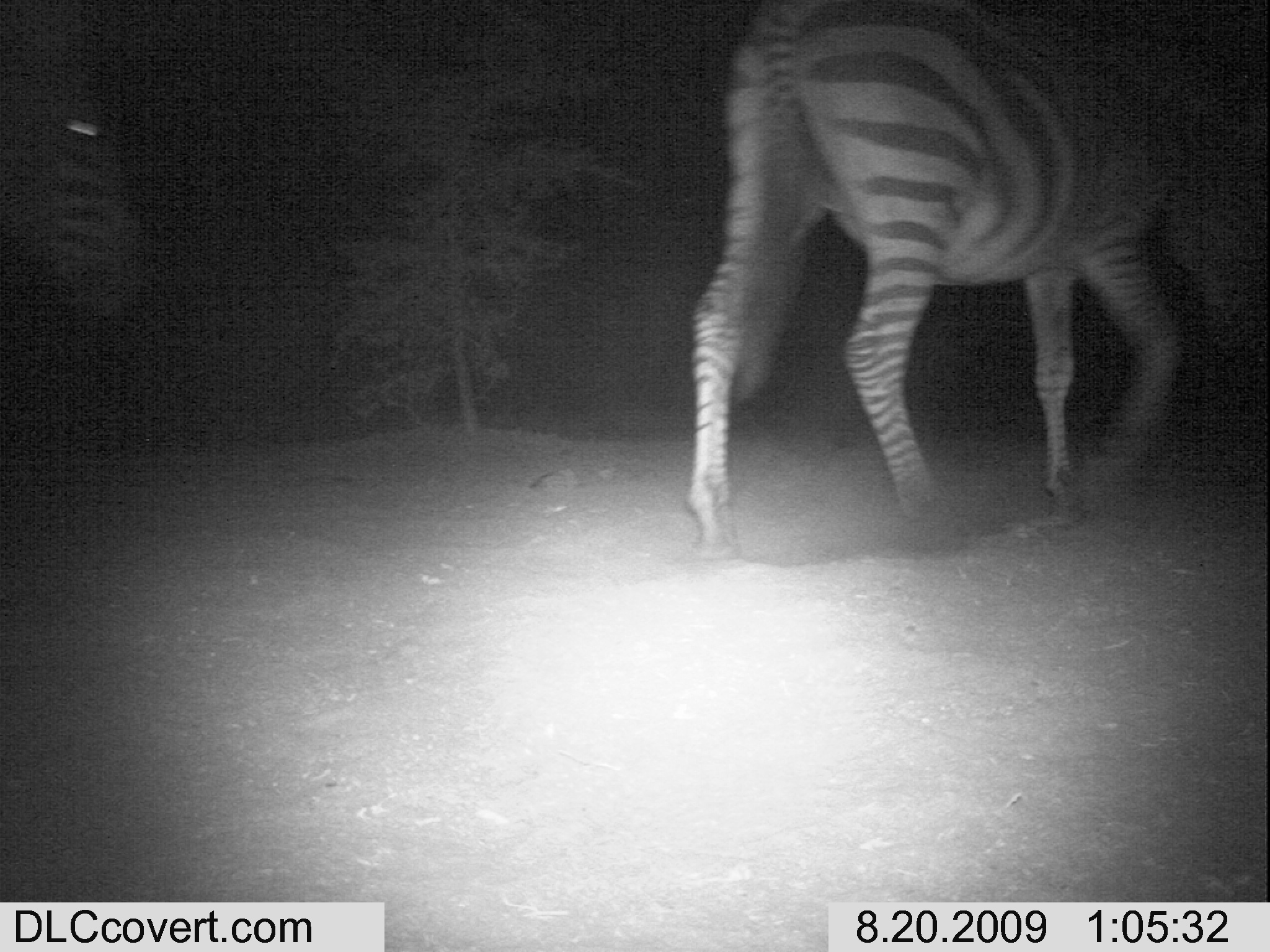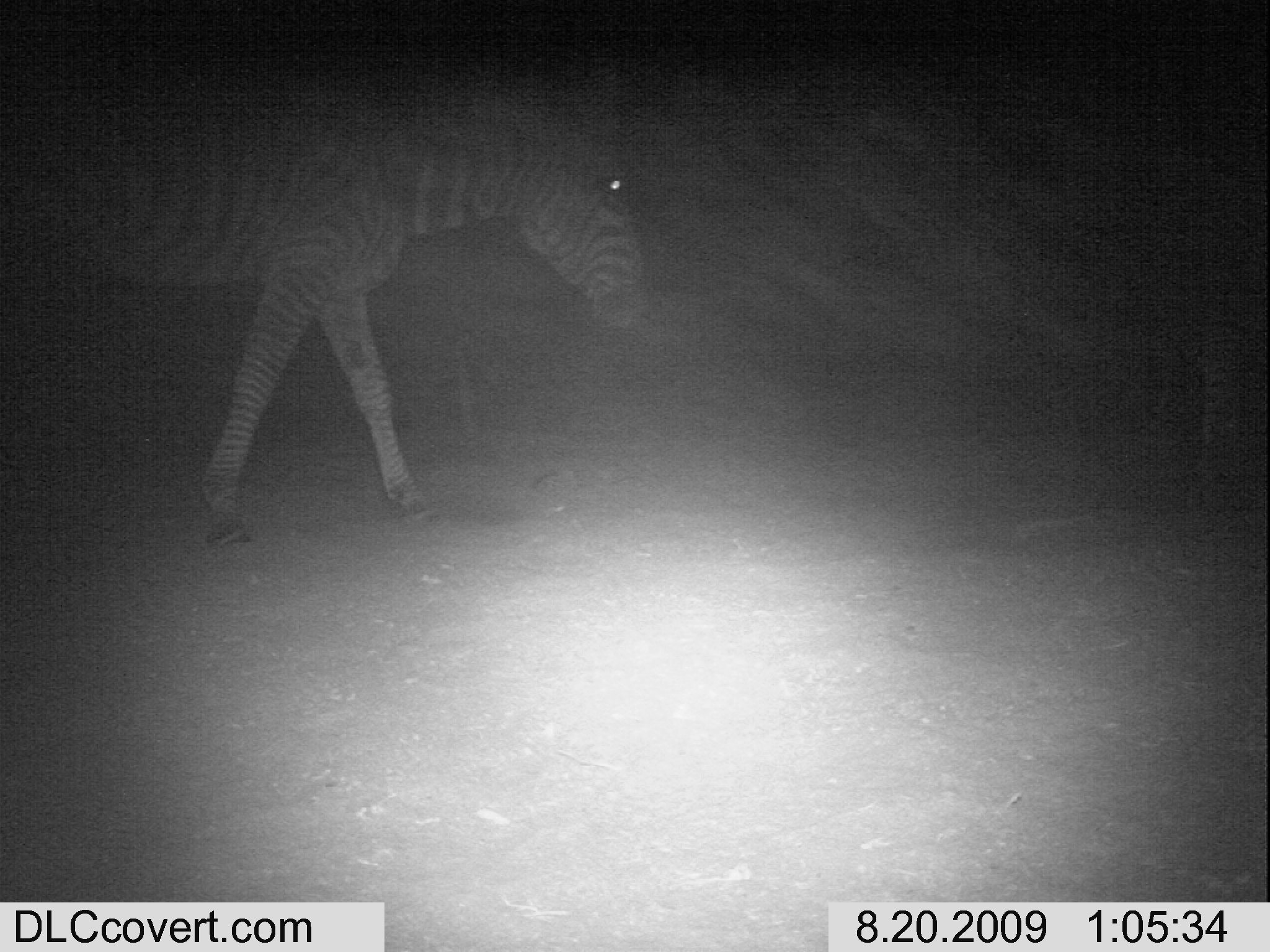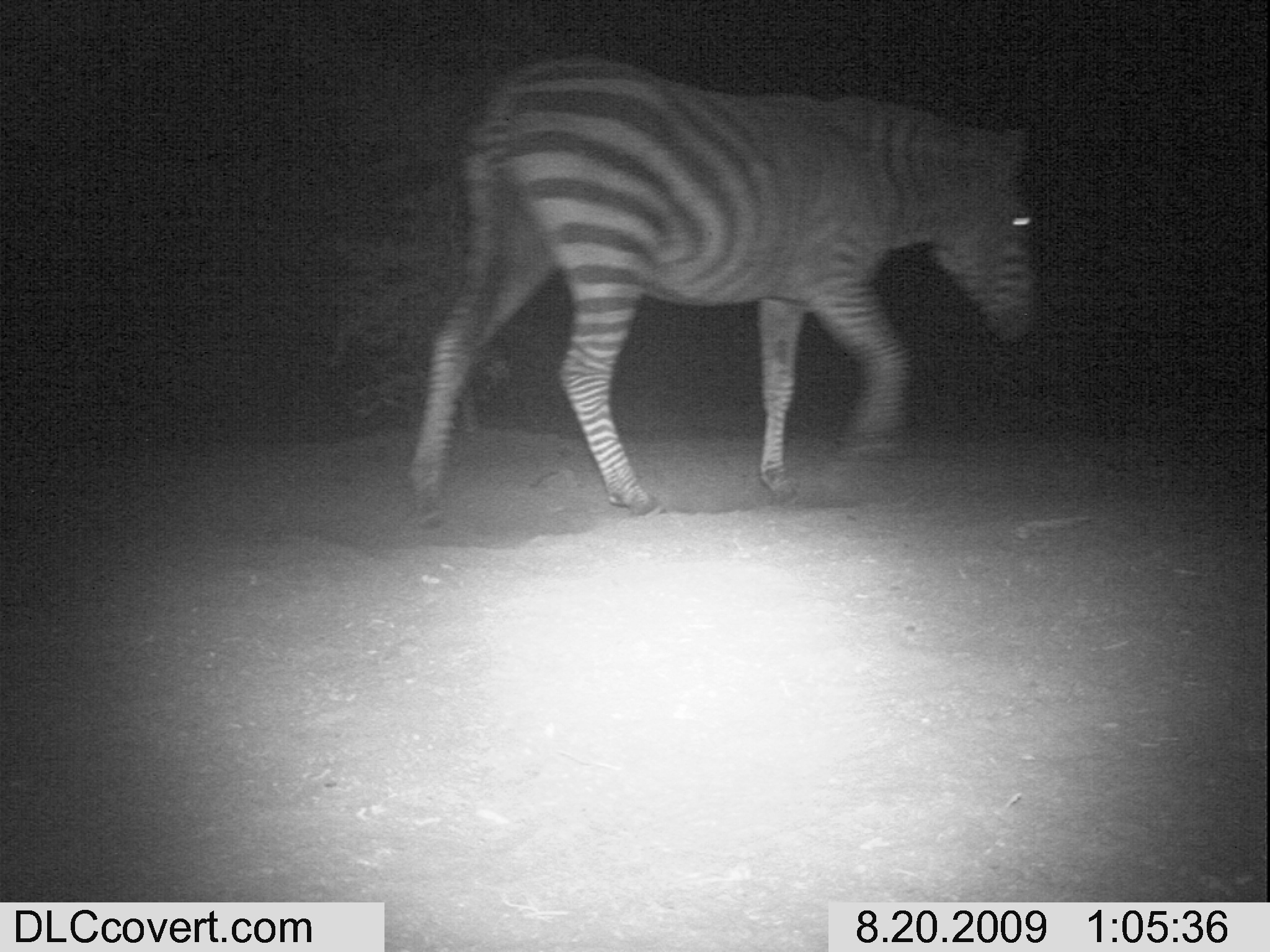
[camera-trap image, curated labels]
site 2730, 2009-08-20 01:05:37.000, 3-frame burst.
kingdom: Animalia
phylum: Chordata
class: Mammalia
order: Perissodactyla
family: Equidae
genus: Equus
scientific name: Equus quagga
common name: plains zebra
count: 1